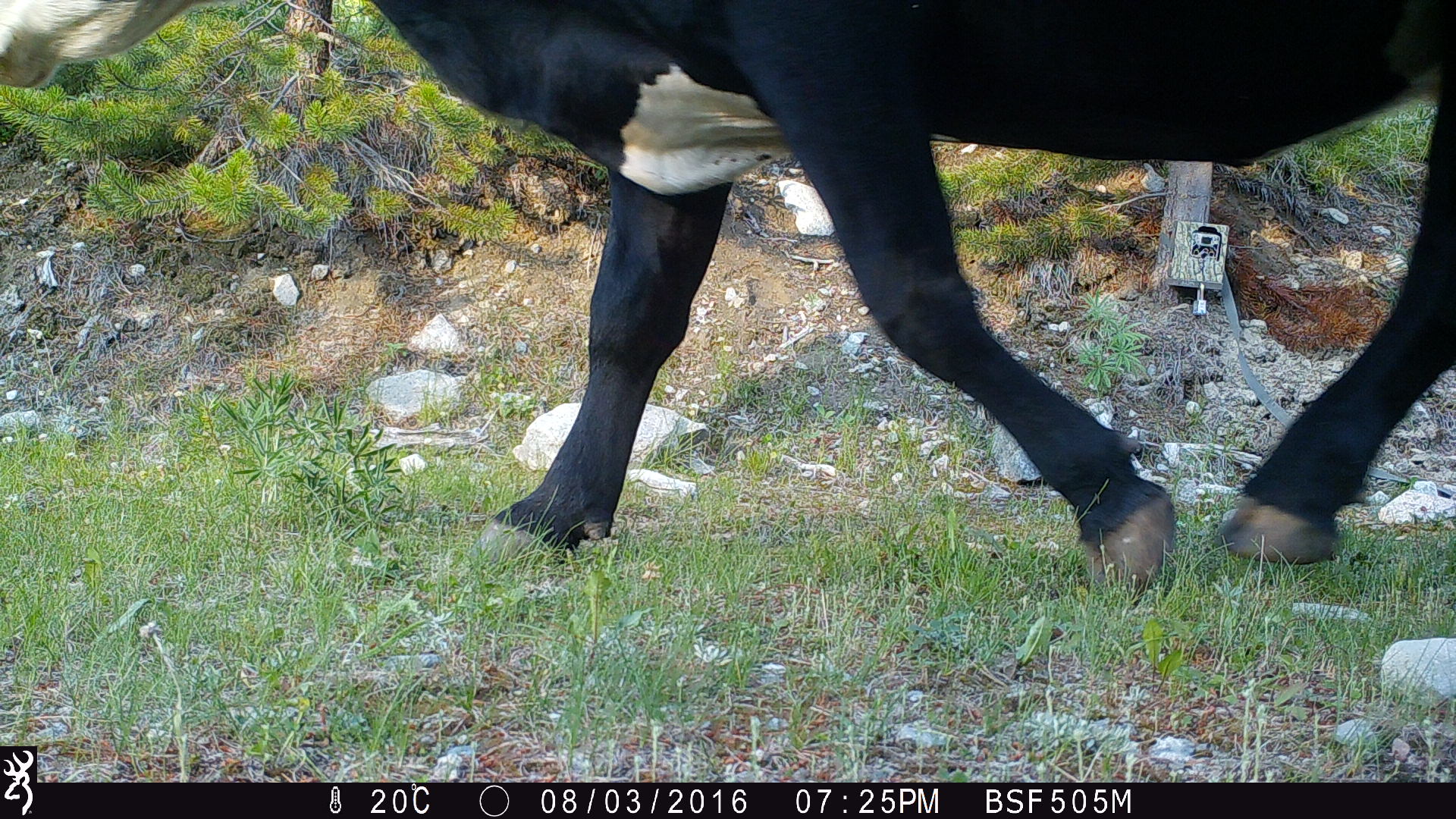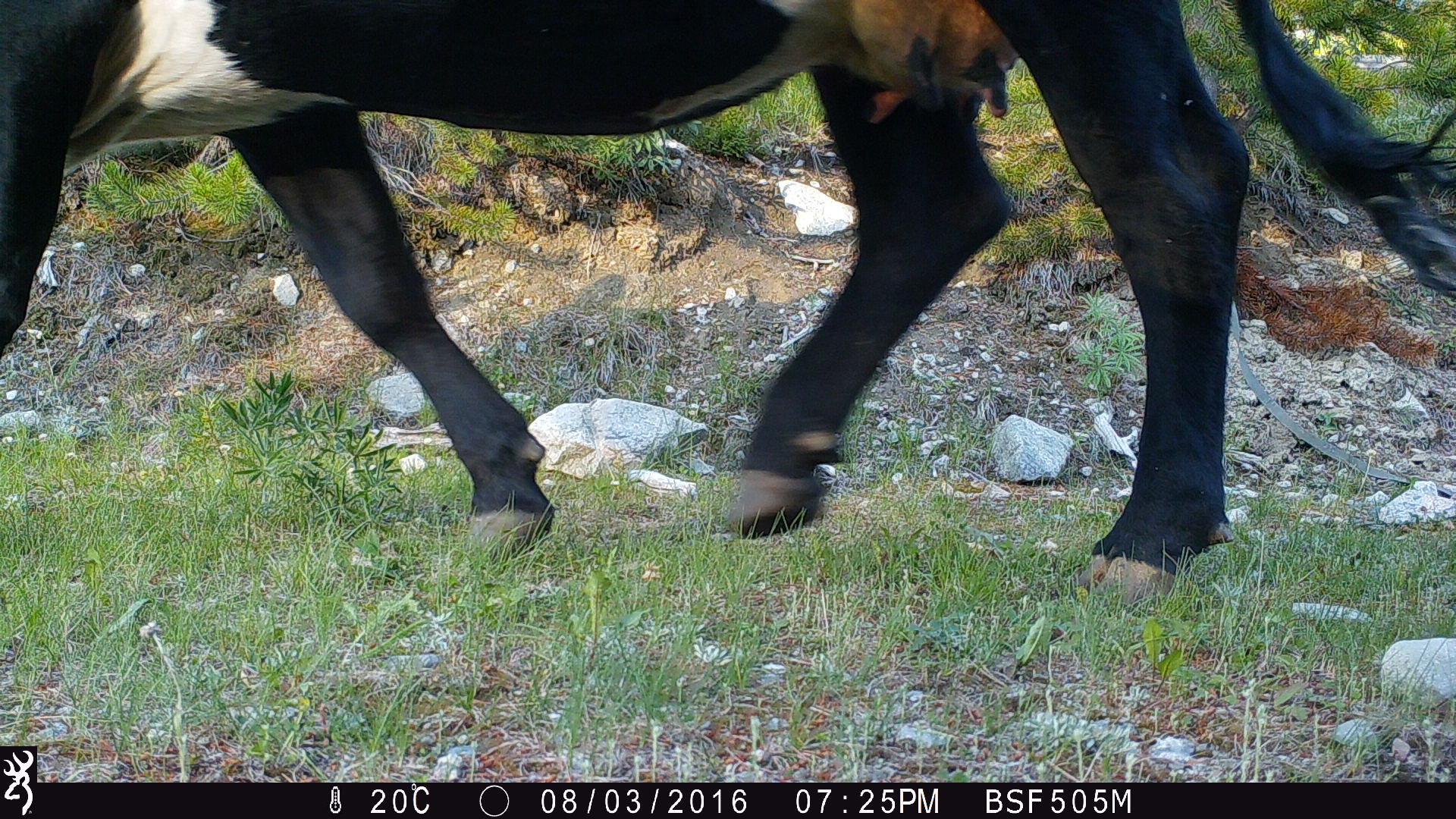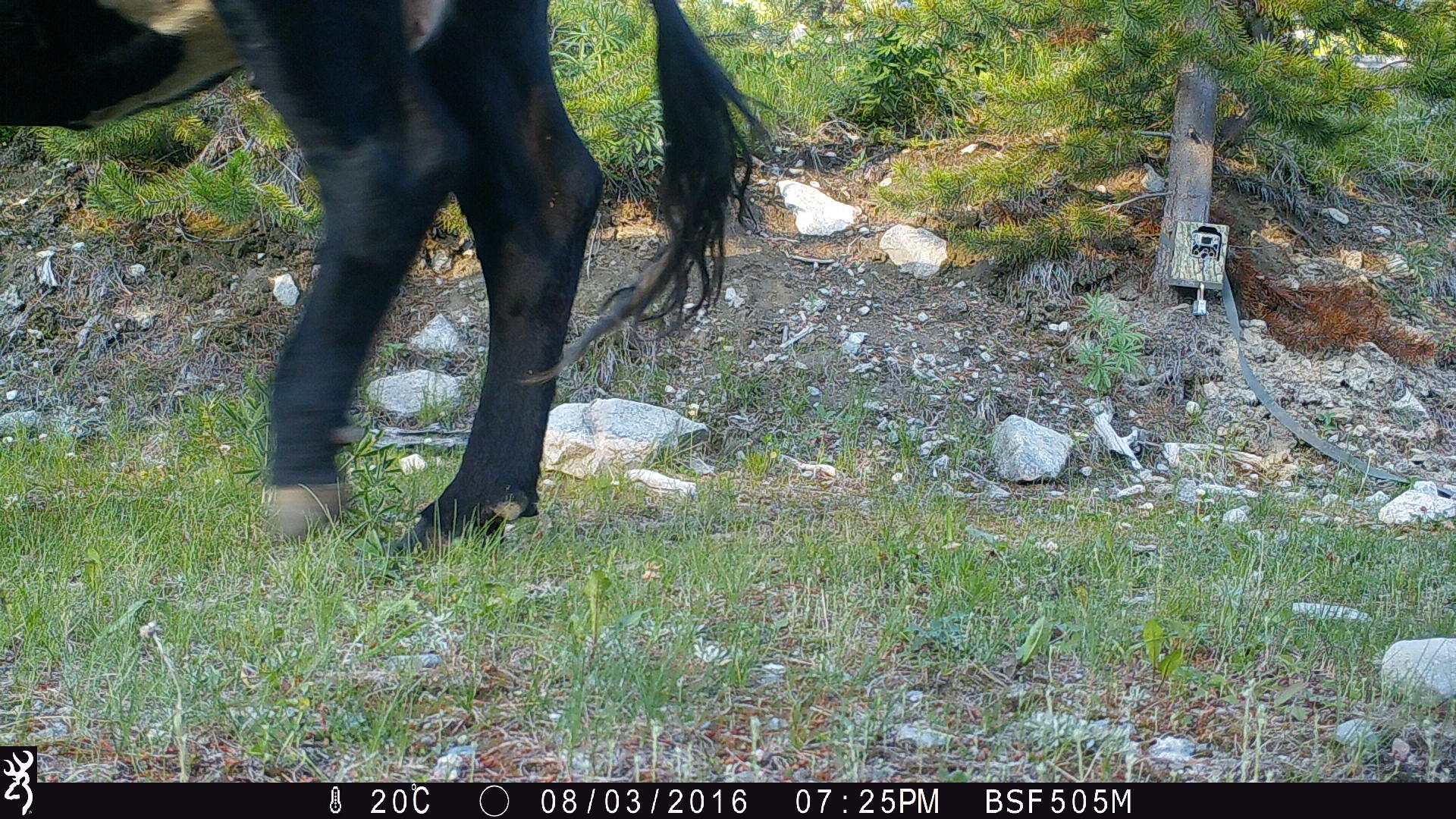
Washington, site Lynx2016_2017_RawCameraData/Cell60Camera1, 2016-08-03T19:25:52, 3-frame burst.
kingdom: Animalia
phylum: Chordata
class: Mammalia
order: Artiodactyla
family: Bovidae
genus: Bos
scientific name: Bos taurus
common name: domestic cattle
Domestic cattle (Bos taurus). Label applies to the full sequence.